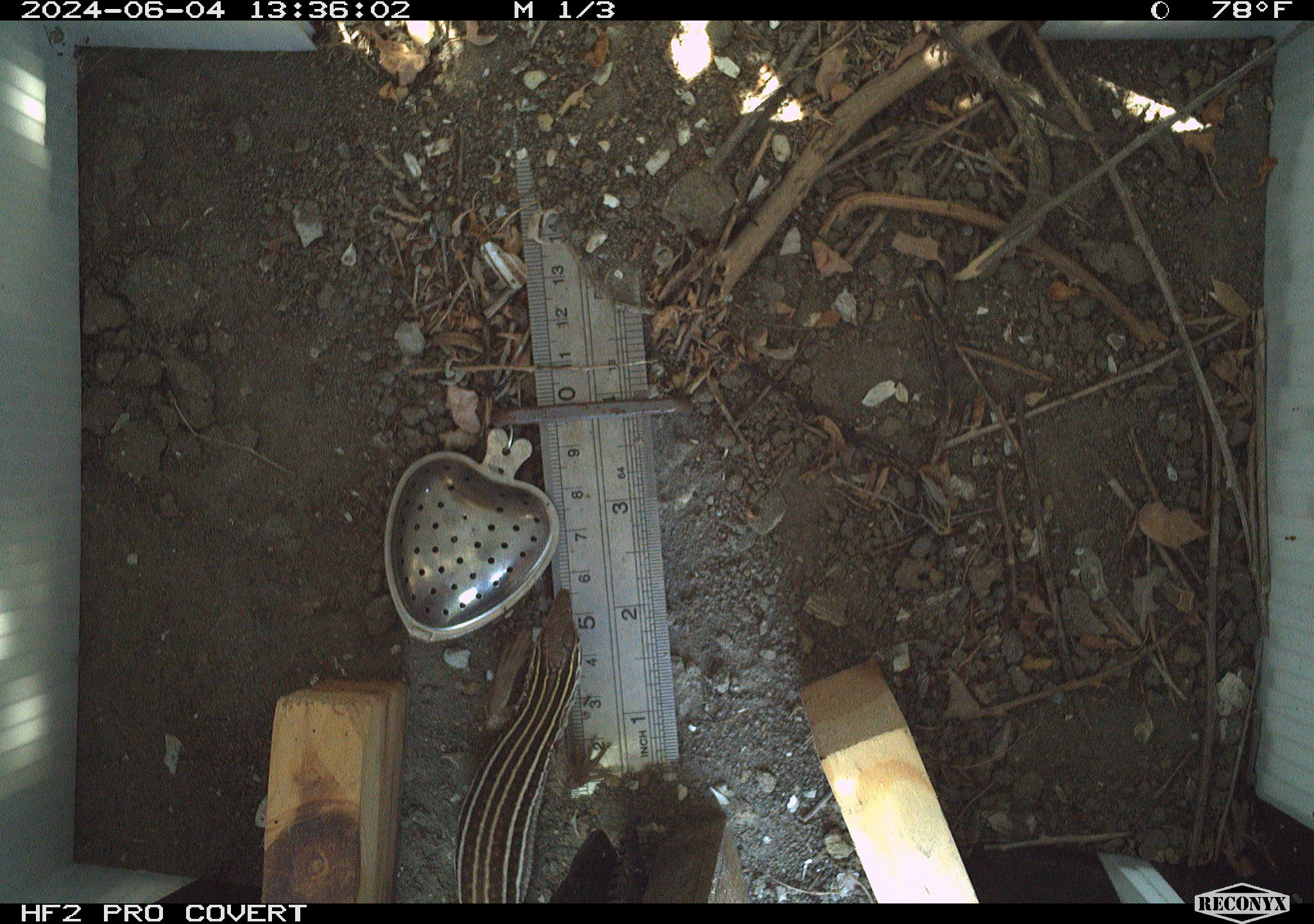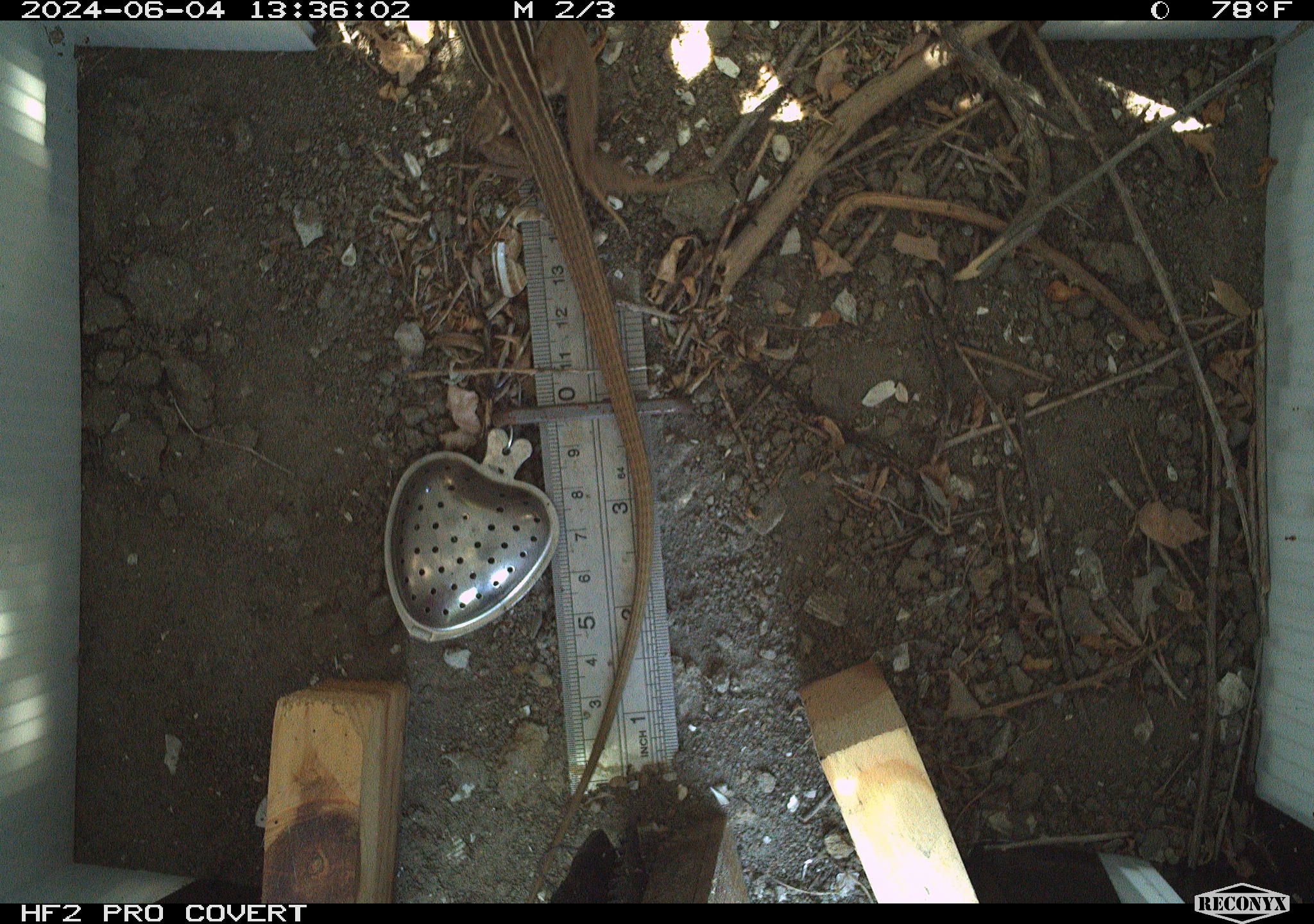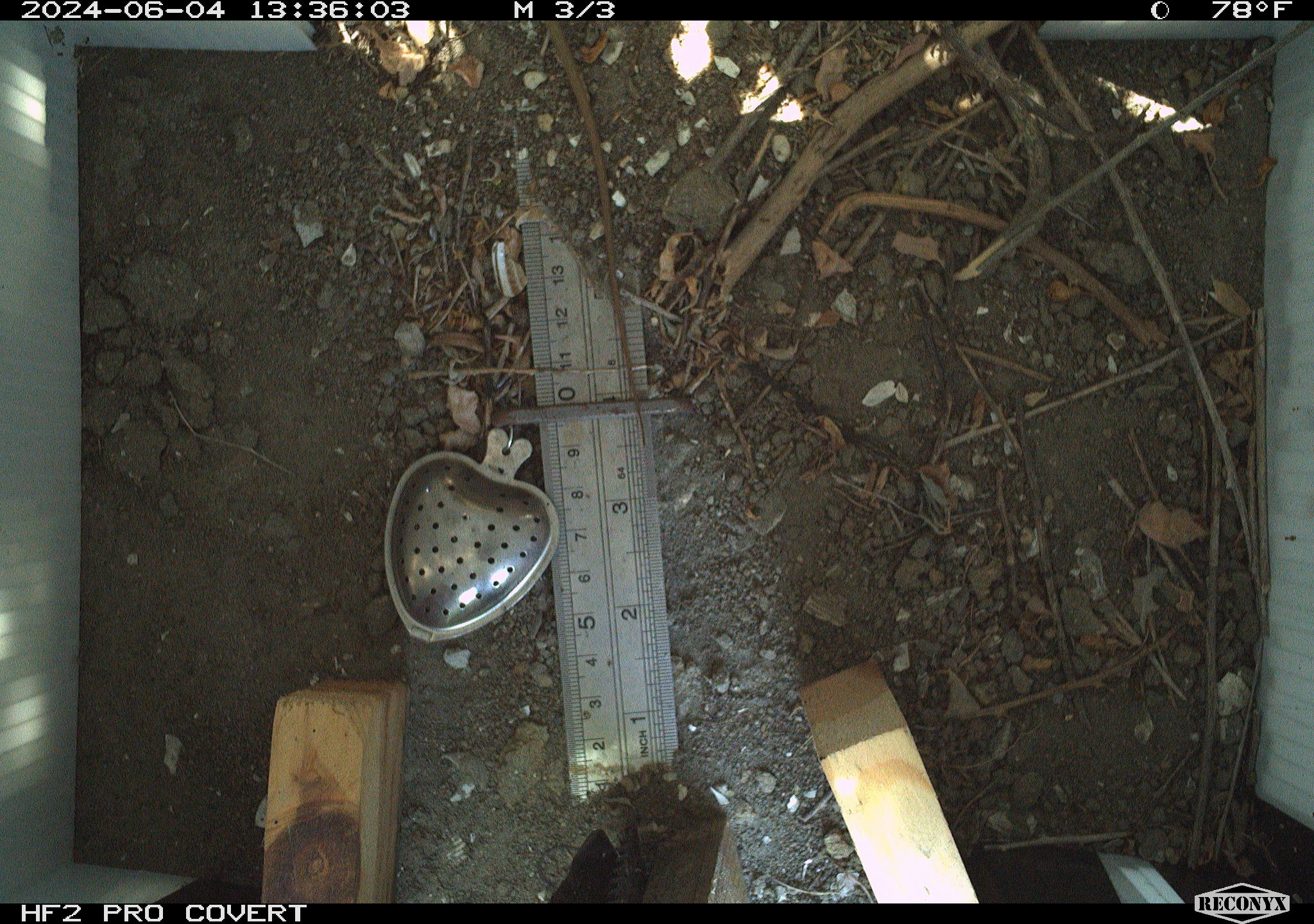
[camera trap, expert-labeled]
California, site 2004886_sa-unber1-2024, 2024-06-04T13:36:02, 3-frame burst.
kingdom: Animalia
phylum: Chordata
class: Reptilia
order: Squamata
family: Teiidae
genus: Aspidoscelis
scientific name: Aspidoscelis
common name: whiptail lizards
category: aspidoscelis species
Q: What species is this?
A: Aspidoscelis species (whiptail lizards) (Aspidoscelis).